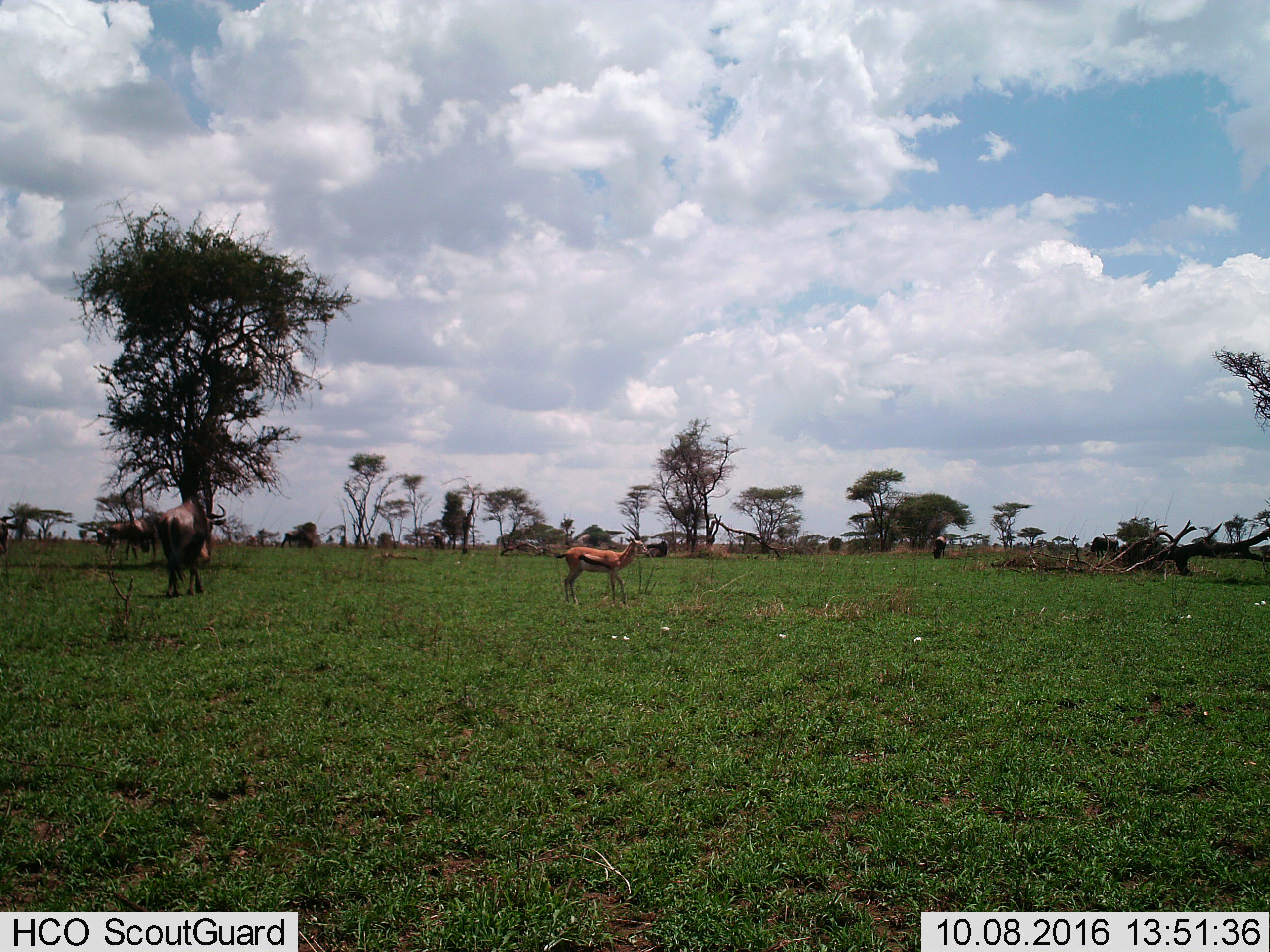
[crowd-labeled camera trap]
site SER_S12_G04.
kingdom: Animalia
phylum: Chordata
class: Mammalia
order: Artiodactyla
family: Bovidae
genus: Eudorcas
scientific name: Eudorcas thomsonii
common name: thomson's gazelle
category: gazellethomsons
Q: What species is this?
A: Gazellethomsons (thomson's gazelle) (Eudorcas thomsonii).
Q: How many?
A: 1.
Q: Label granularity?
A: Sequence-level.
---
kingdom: Animalia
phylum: Chordata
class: Mammalia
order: Artiodactyla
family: Bovidae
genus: Connochaetes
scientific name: Connochaetes taurinus taurinus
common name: blue wildebeest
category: wildebeestblue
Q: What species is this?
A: Wildebeestblue (blue wildebeest) (Connochaetes taurinus taurinus).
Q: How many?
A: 5.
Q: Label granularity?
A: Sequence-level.